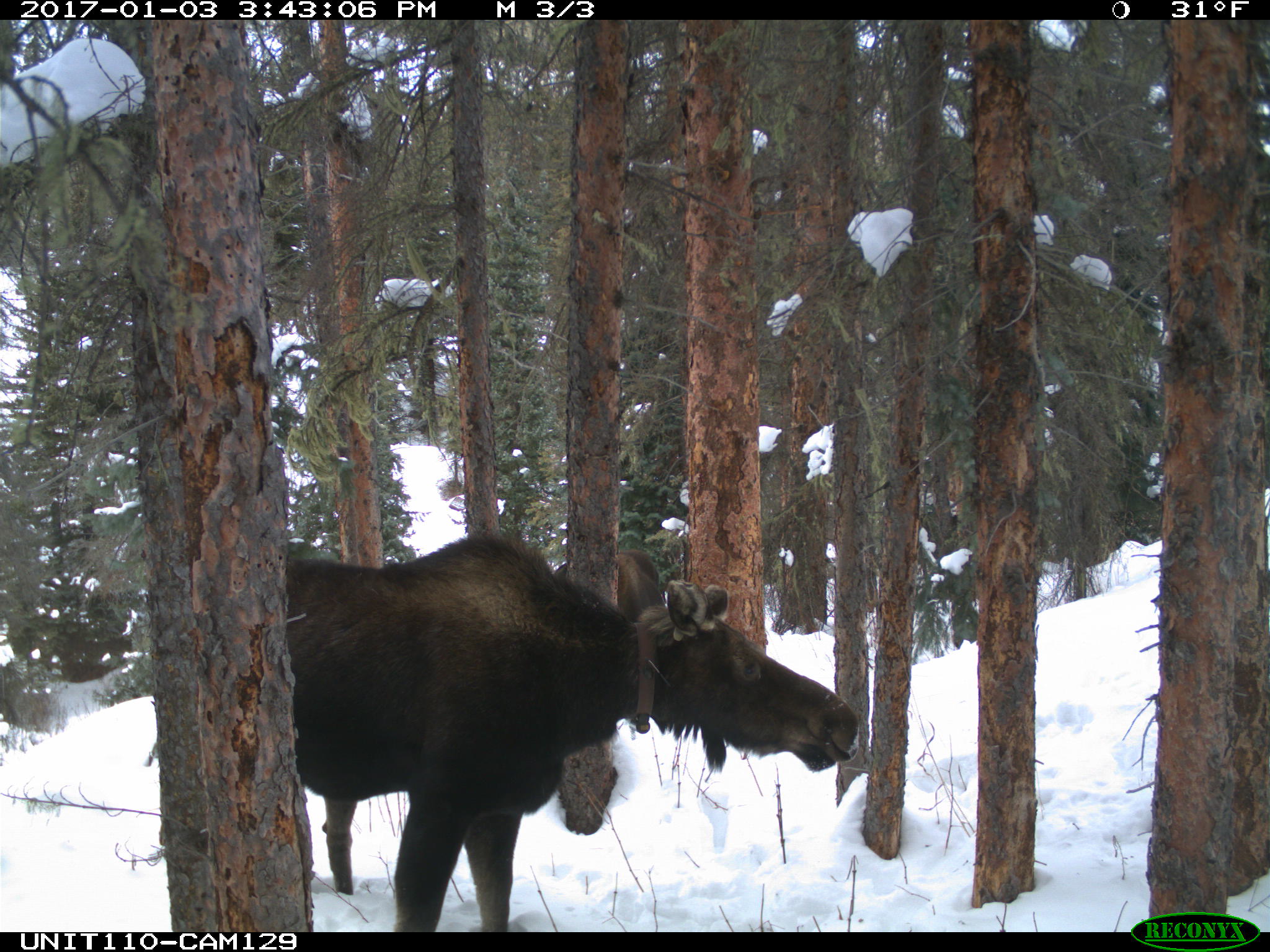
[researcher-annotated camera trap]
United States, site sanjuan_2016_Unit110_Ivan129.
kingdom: Animalia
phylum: Chordata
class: Mammalia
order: Artiodactyla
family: Cervidae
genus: Alces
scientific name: Alces alces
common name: moose